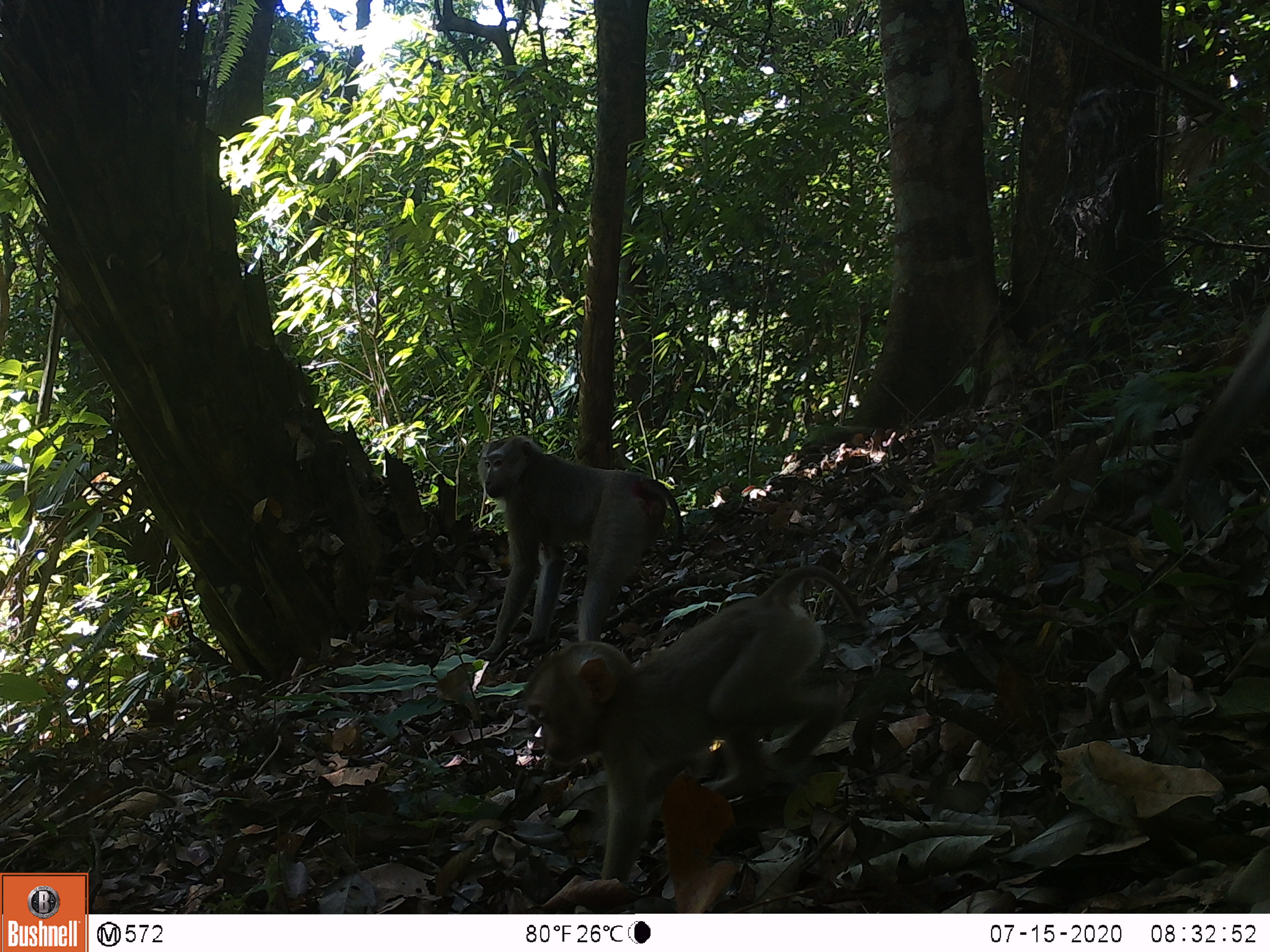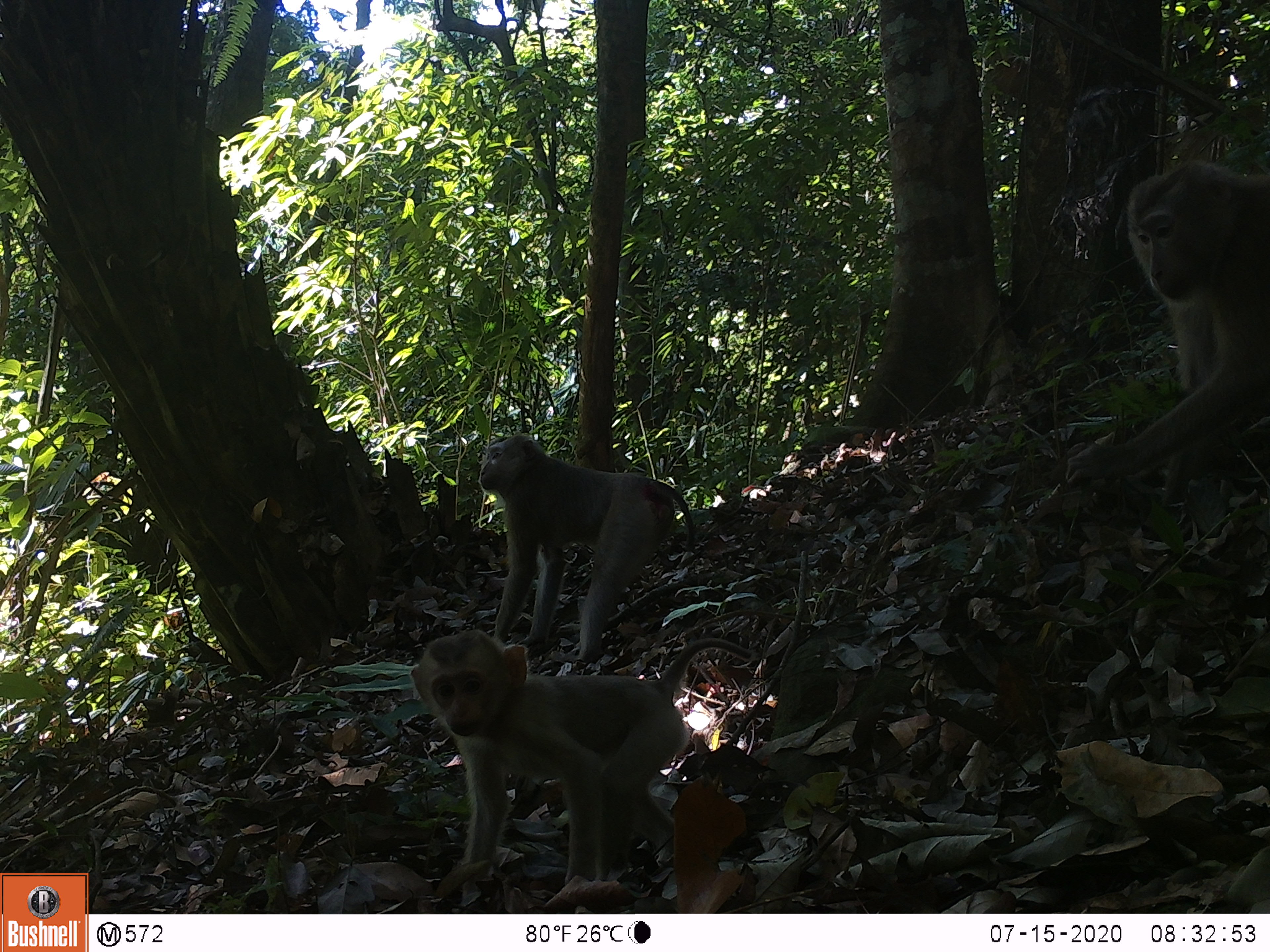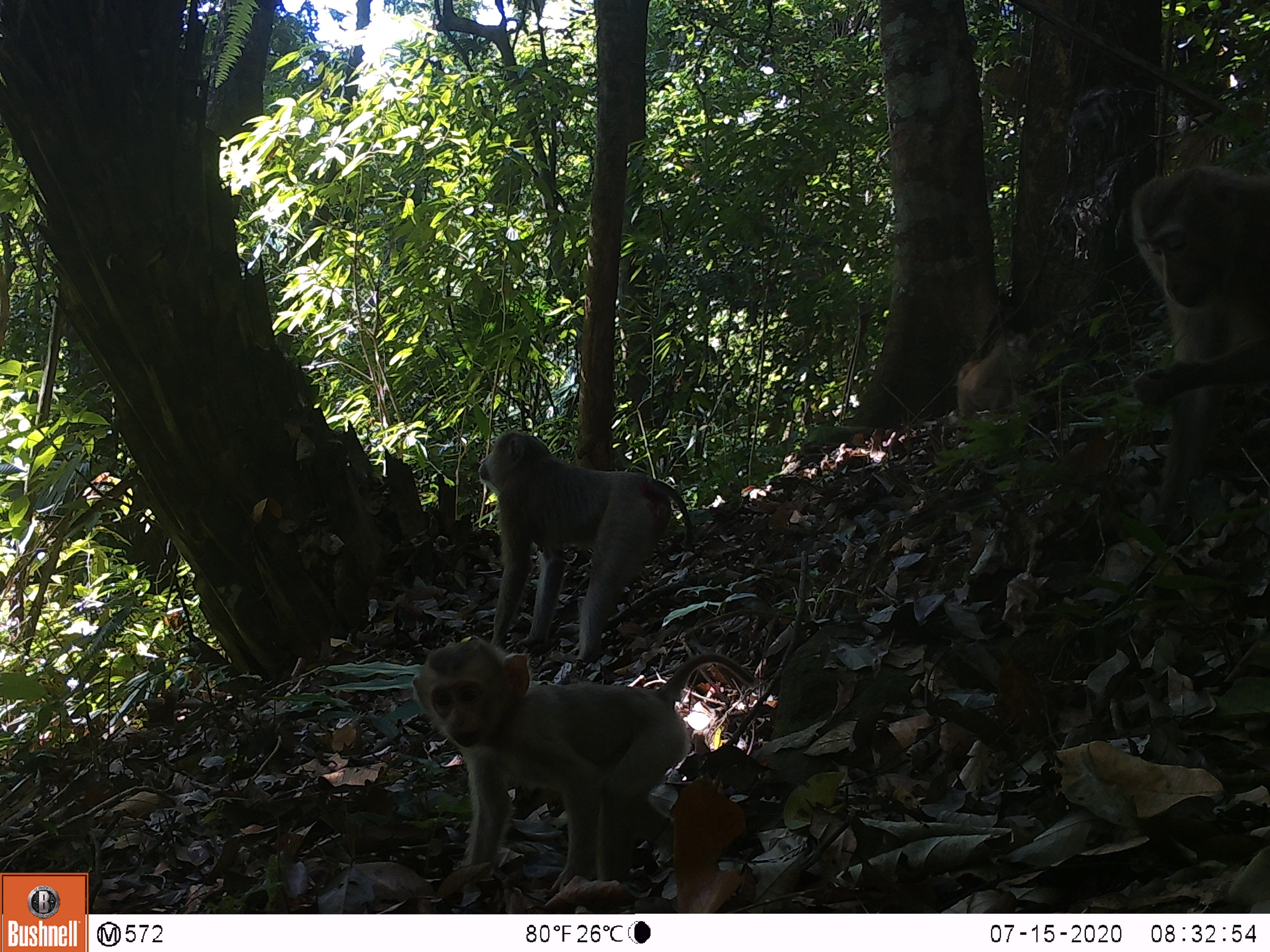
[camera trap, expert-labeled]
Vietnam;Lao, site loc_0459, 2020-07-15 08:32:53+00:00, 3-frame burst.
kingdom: Animalia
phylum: Chordata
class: Mammalia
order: Primates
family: Cercopithecidae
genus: Macaca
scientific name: Macaca nemestrina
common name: pig-tailed macaque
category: pig tailed macaque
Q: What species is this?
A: Pig tailed macaque (pig-tailed macaque) (Macaca nemestrina).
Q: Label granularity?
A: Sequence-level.